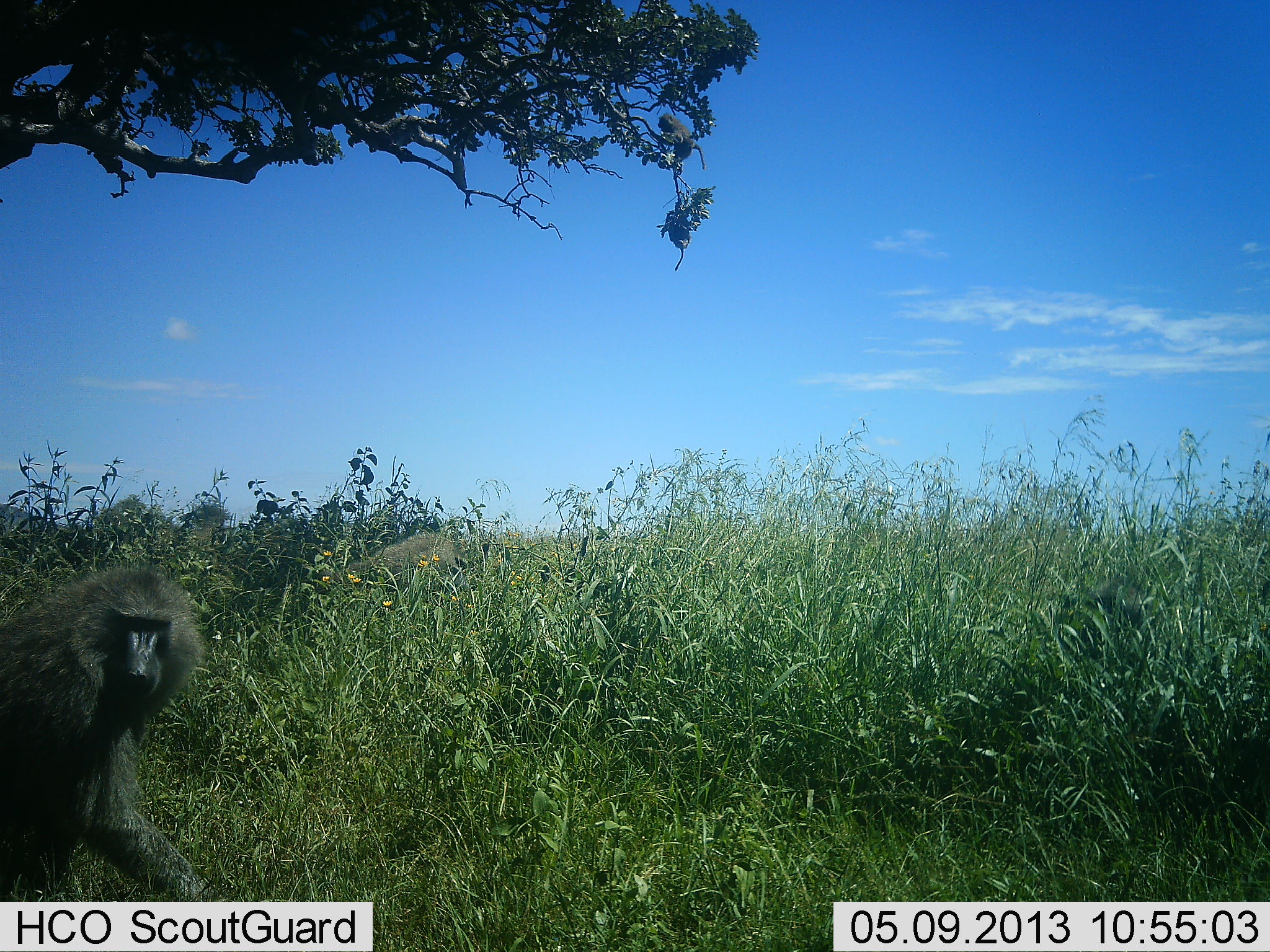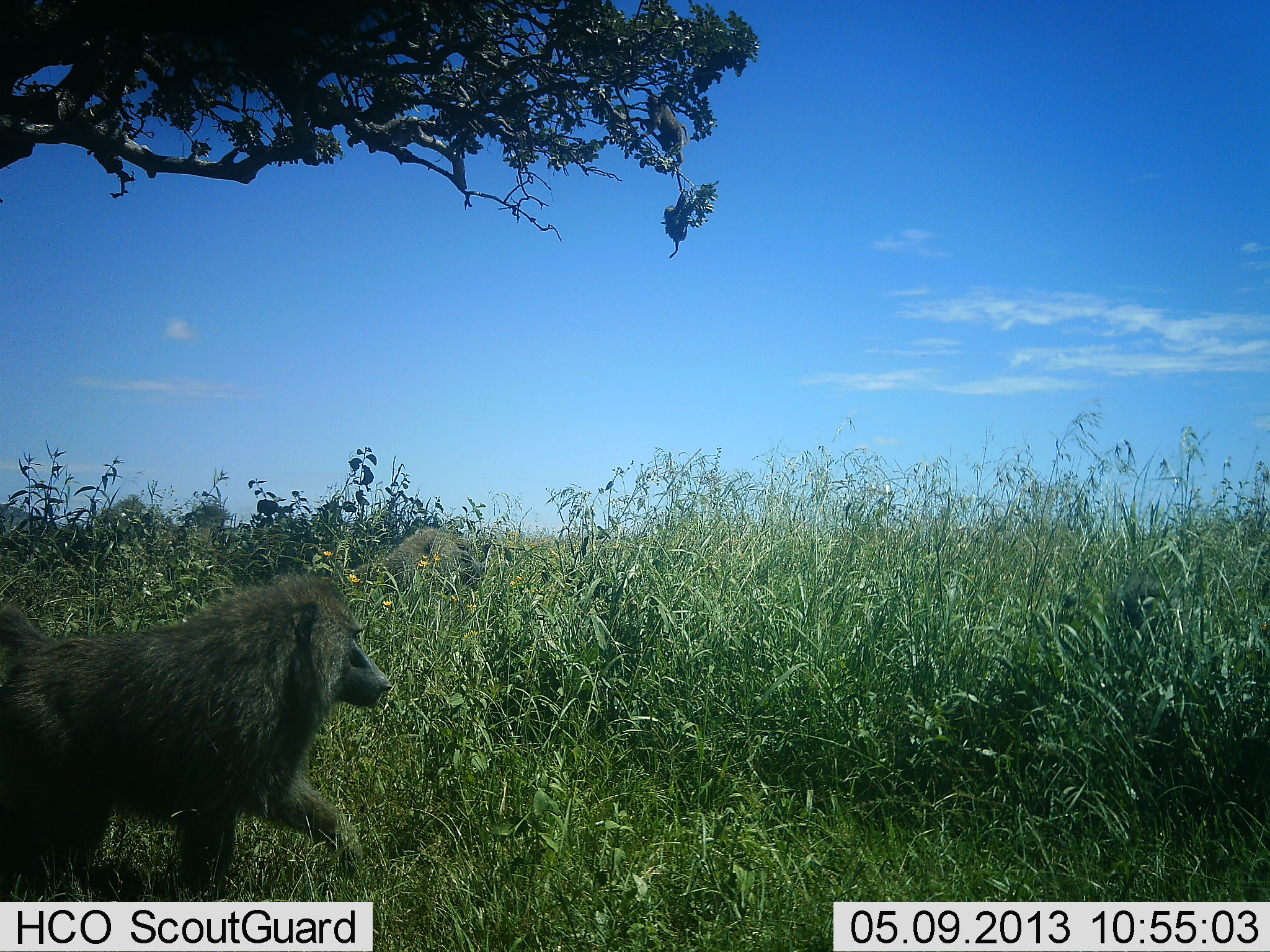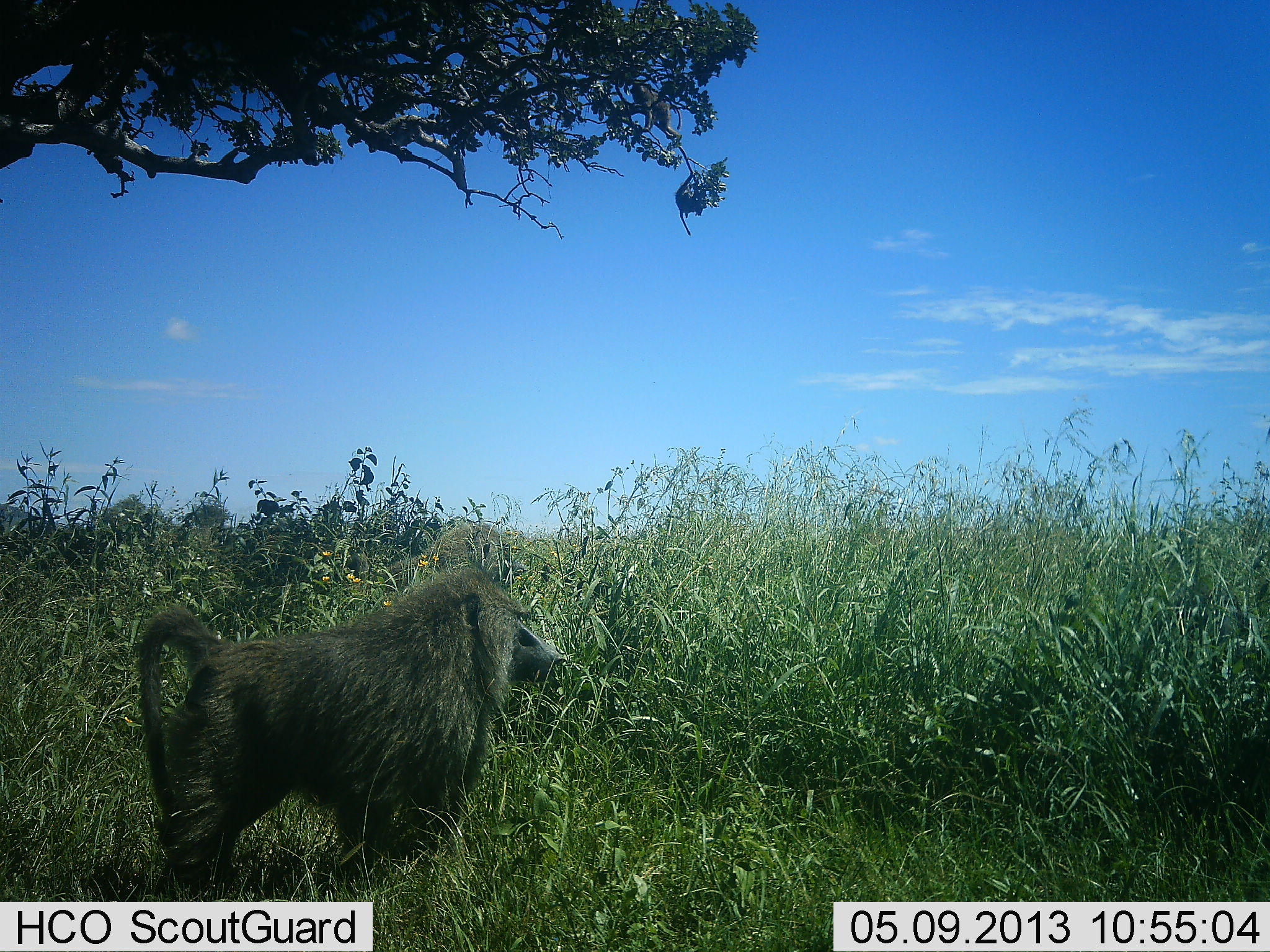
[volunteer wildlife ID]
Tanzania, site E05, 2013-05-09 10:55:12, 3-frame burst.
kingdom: Animalia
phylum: Chordata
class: Mammalia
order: Primates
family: Cercopithecidae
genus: Papio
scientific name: Papio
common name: baboon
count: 2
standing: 0%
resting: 7%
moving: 93%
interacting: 0%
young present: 0%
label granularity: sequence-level